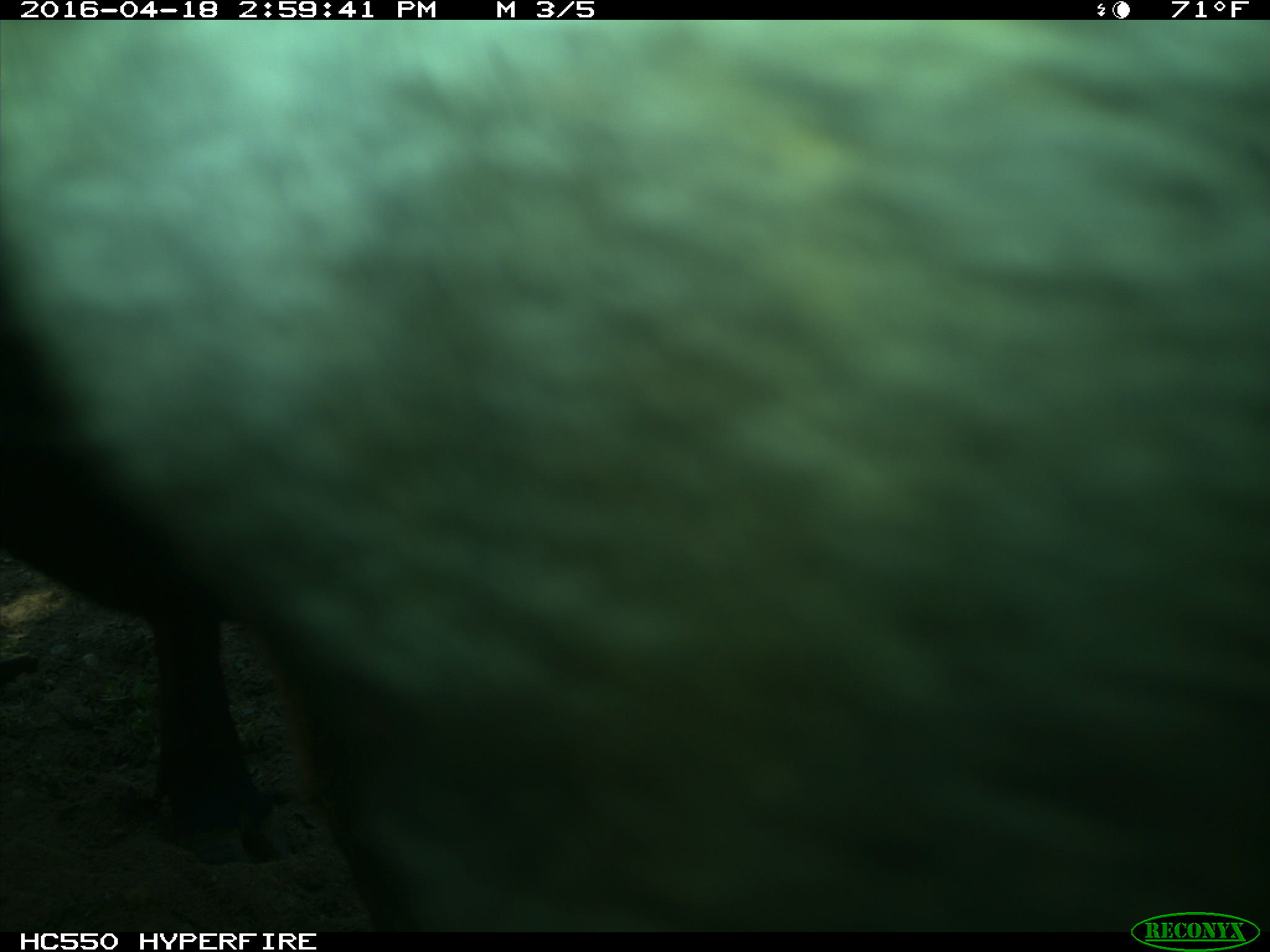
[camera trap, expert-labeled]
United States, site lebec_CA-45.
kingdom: Animalia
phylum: Chordata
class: Mammalia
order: Artiodactyla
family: Bovidae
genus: Bos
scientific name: Bos taurus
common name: domestic cow